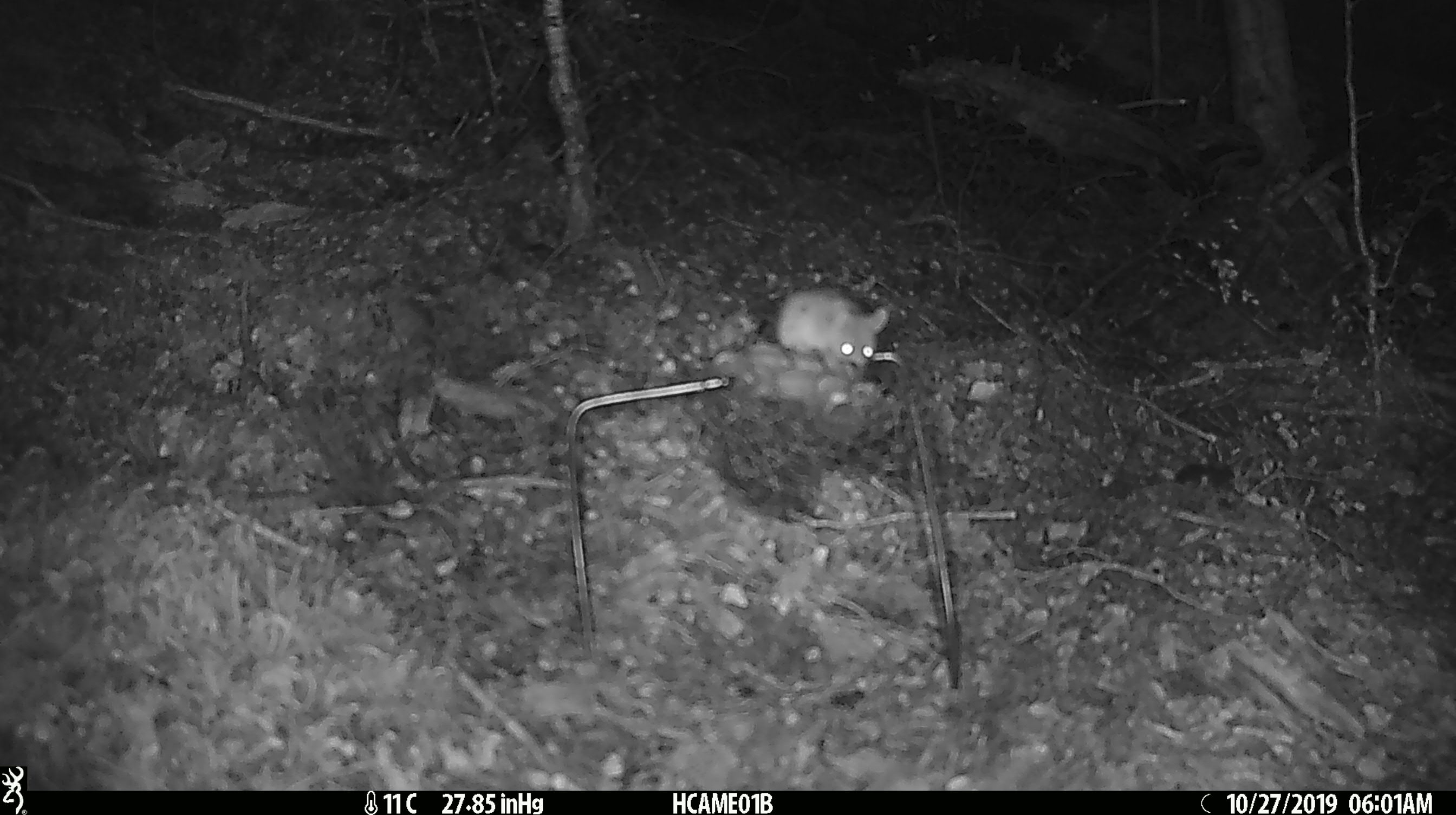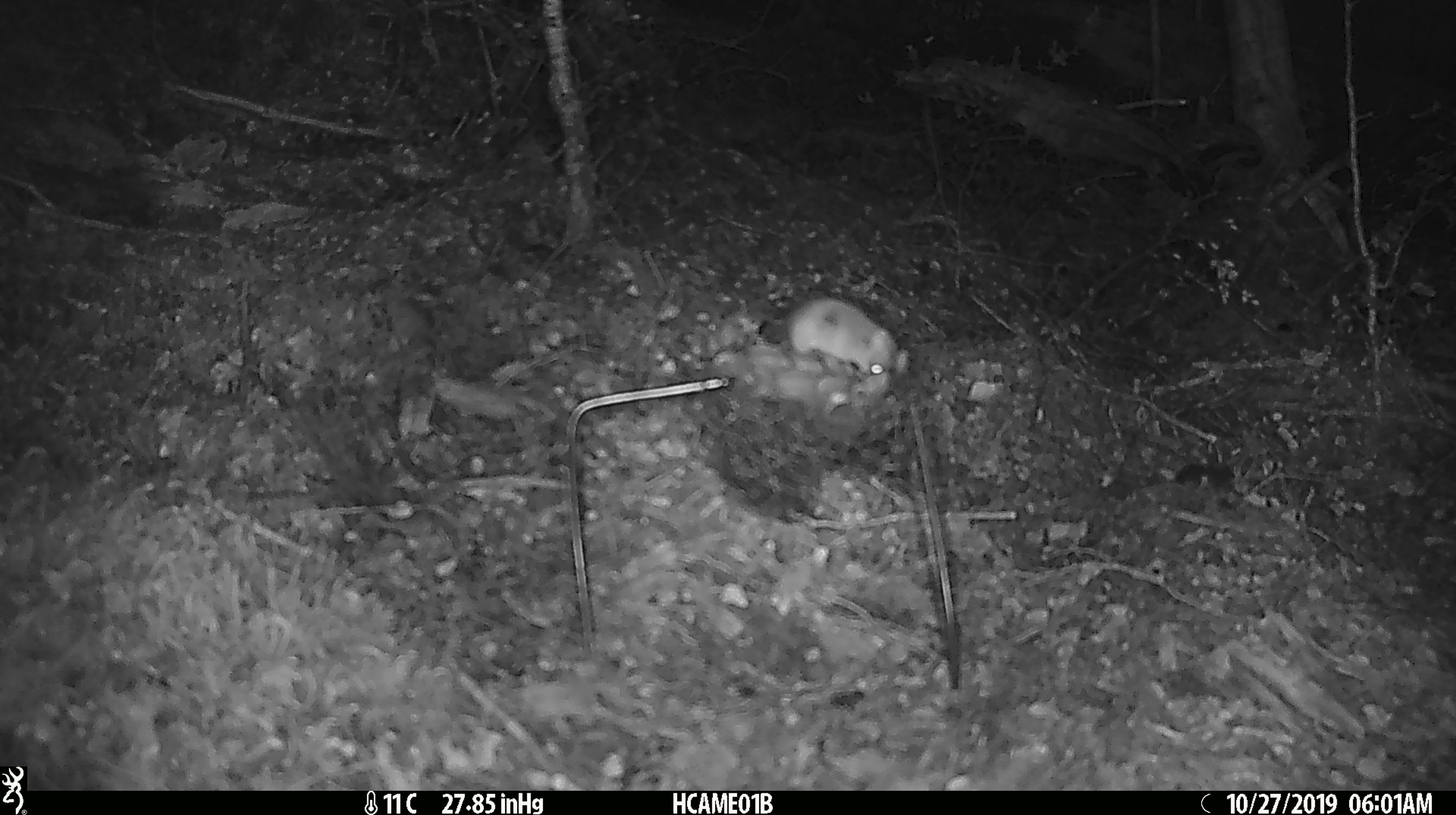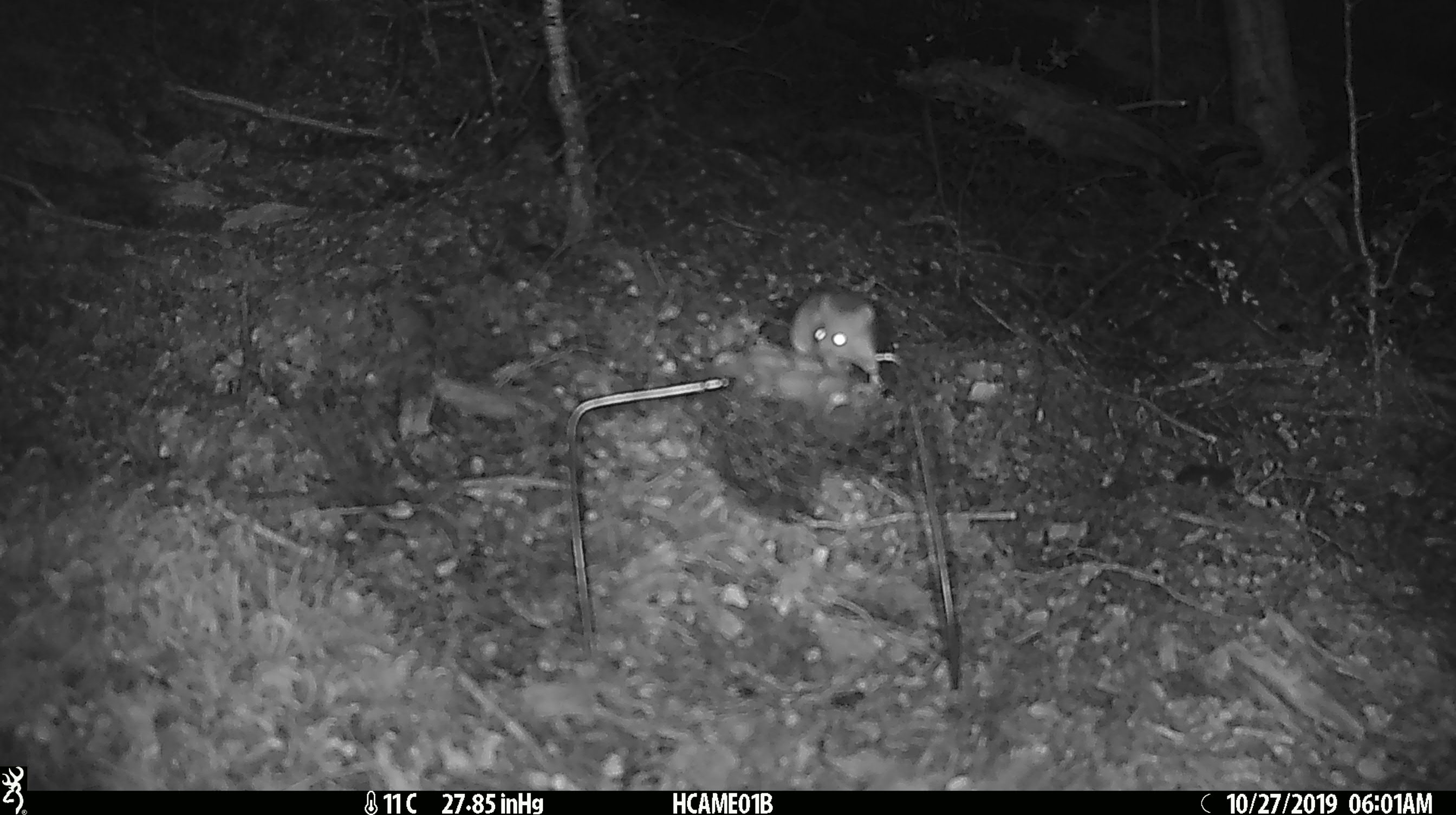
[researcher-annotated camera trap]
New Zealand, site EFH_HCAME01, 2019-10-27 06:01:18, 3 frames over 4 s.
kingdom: Animalia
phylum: Chordata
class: Mammalia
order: Rodentia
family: Muridae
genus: Mus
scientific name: Mus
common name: mouse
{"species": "mouse (Mus)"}